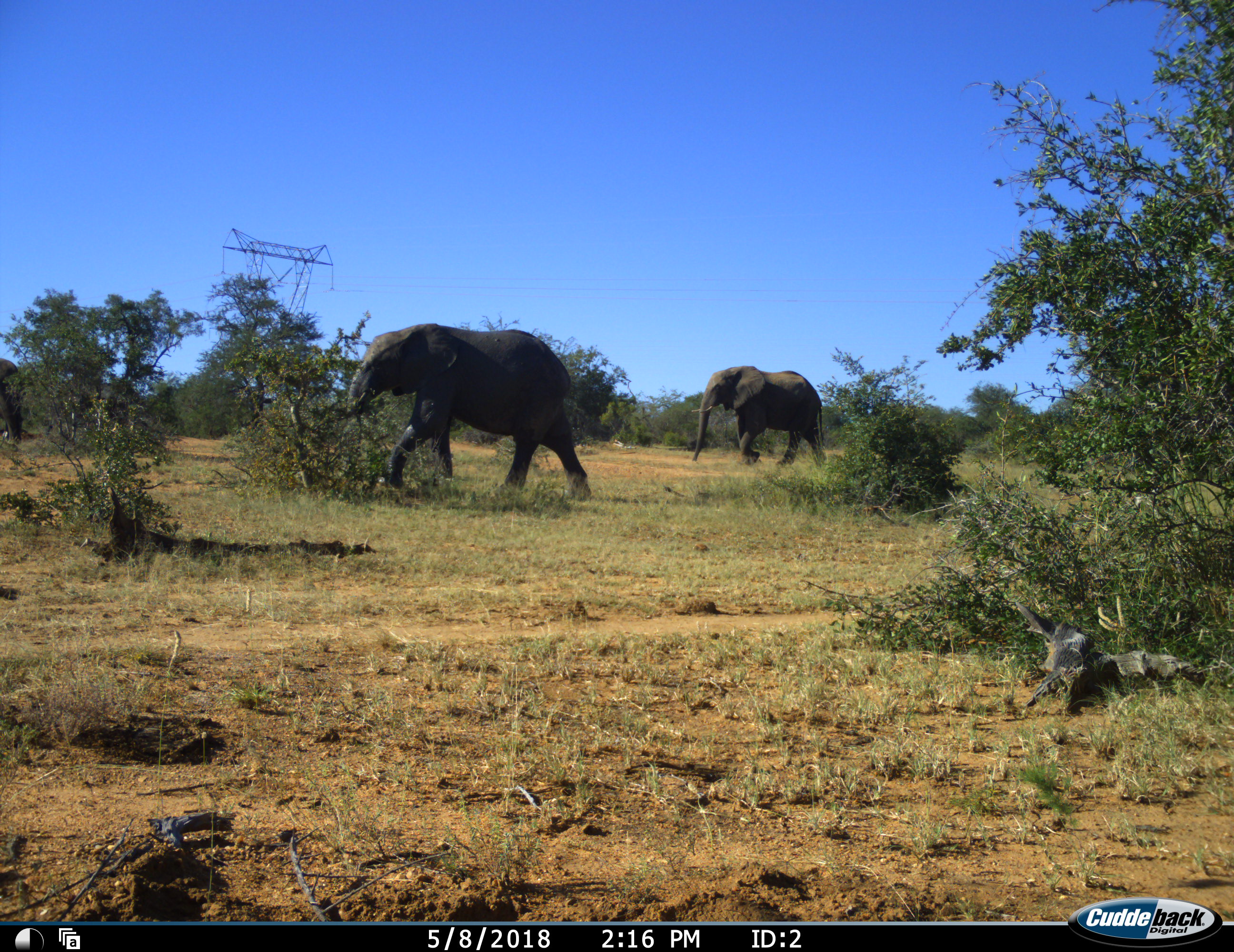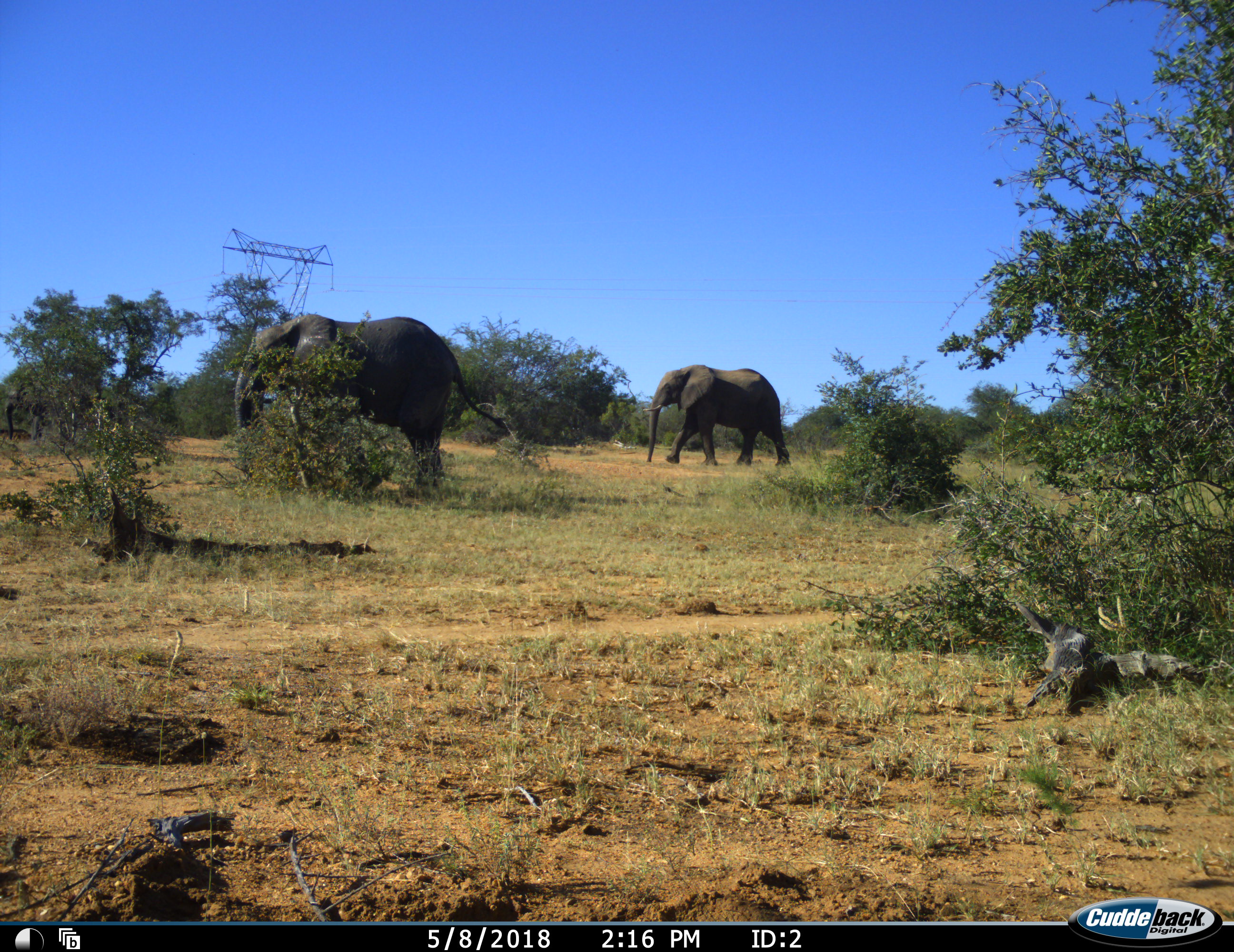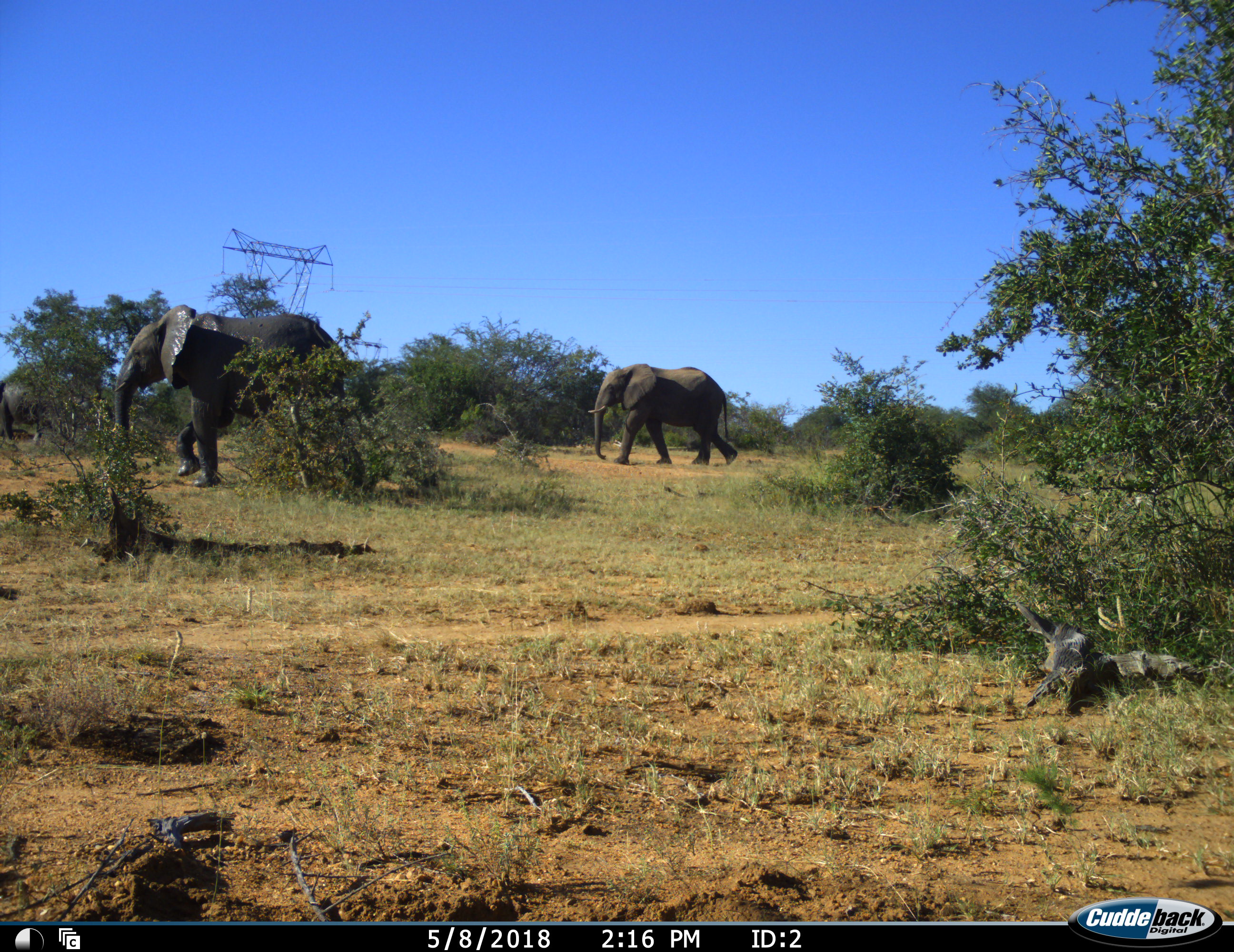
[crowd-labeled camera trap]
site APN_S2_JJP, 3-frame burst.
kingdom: Animalia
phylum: Chordata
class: Mammalia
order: Proboscidea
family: Elephantidae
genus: Loxodonta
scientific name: Loxodonta africana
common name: african bush elephant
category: elephant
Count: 3.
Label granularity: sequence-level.